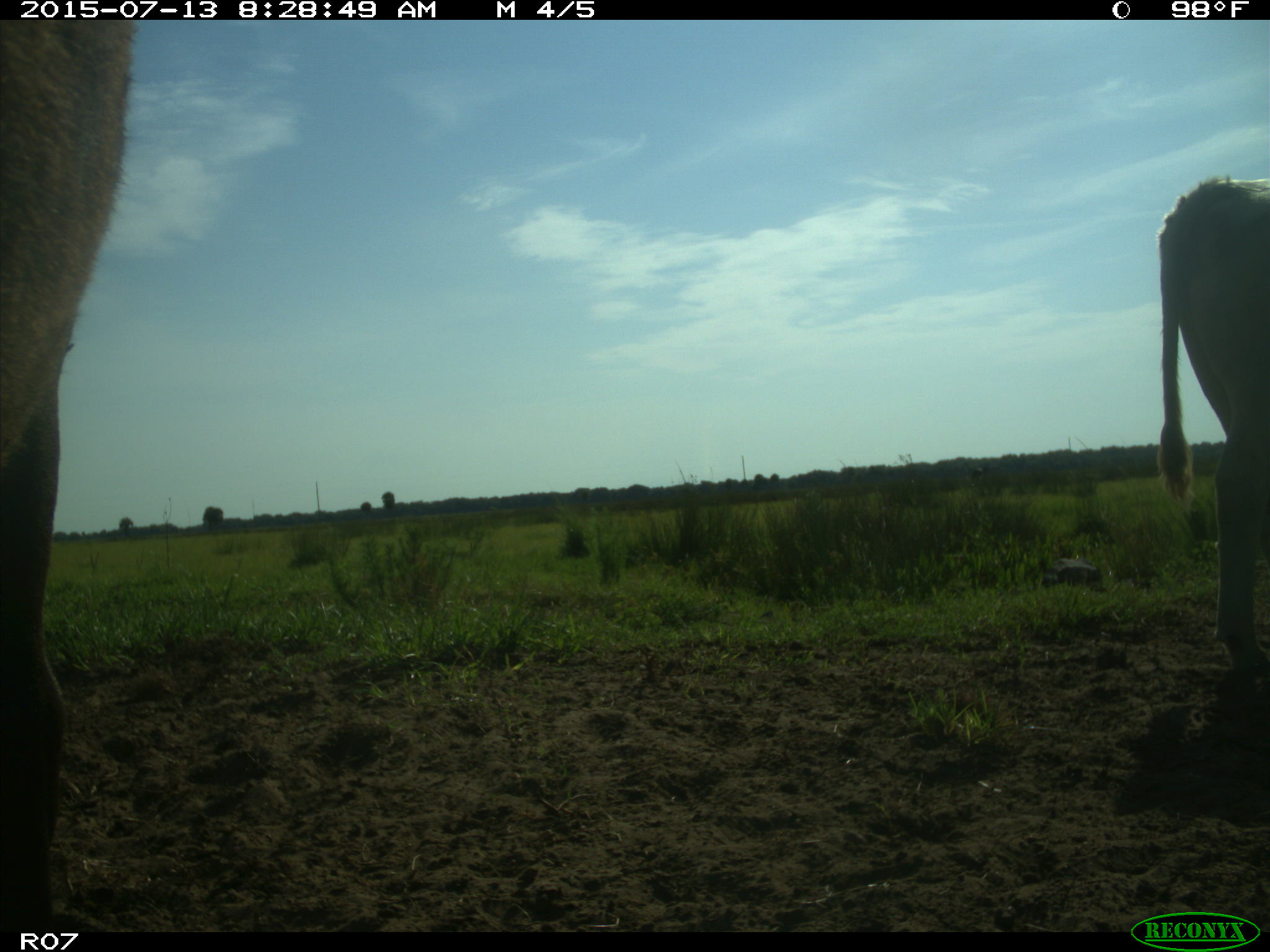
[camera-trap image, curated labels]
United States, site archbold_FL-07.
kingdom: Animalia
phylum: Chordata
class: Mammalia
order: Artiodactyla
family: Bovidae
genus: Bos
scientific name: Bos taurus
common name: domestic cow